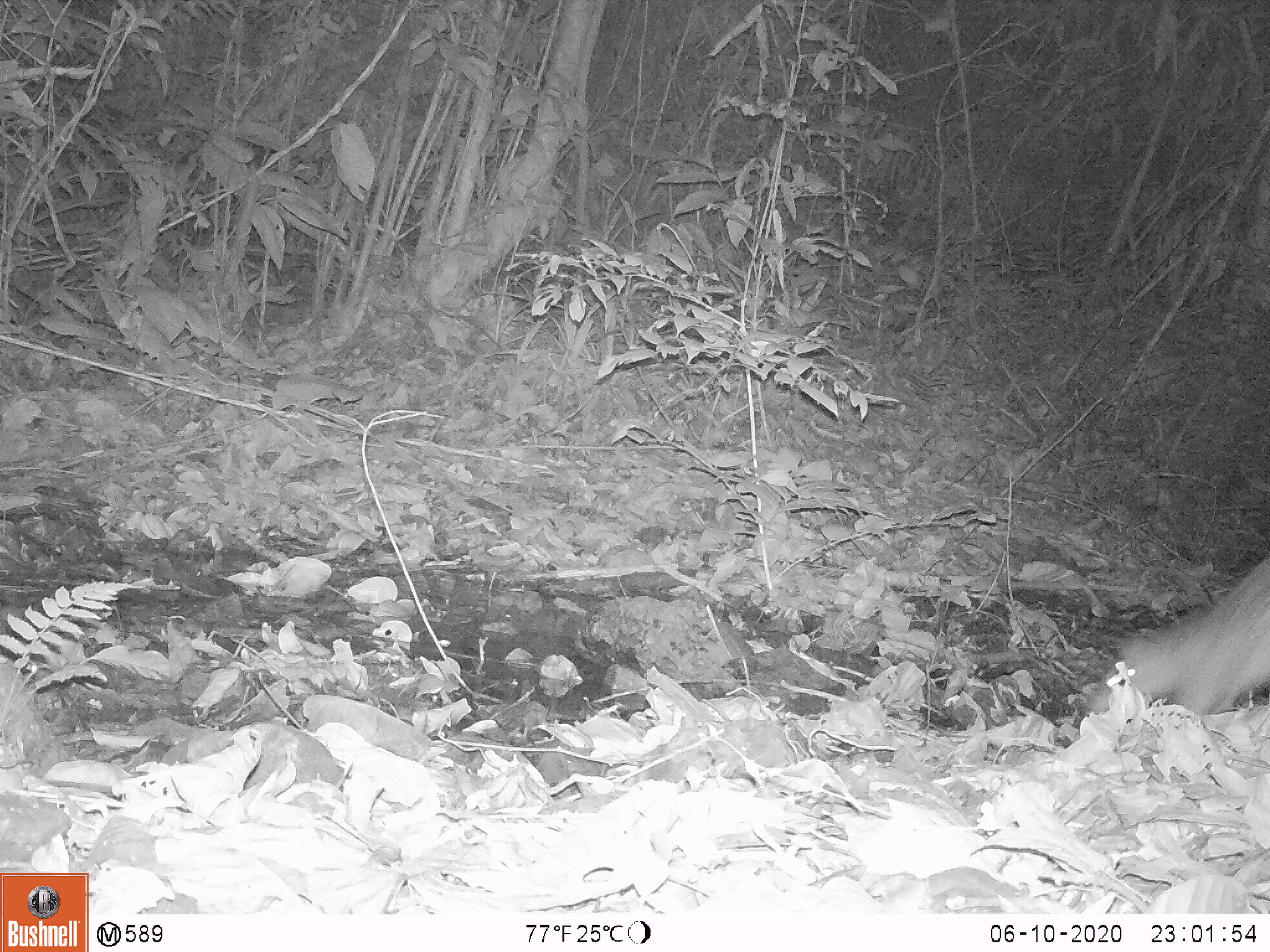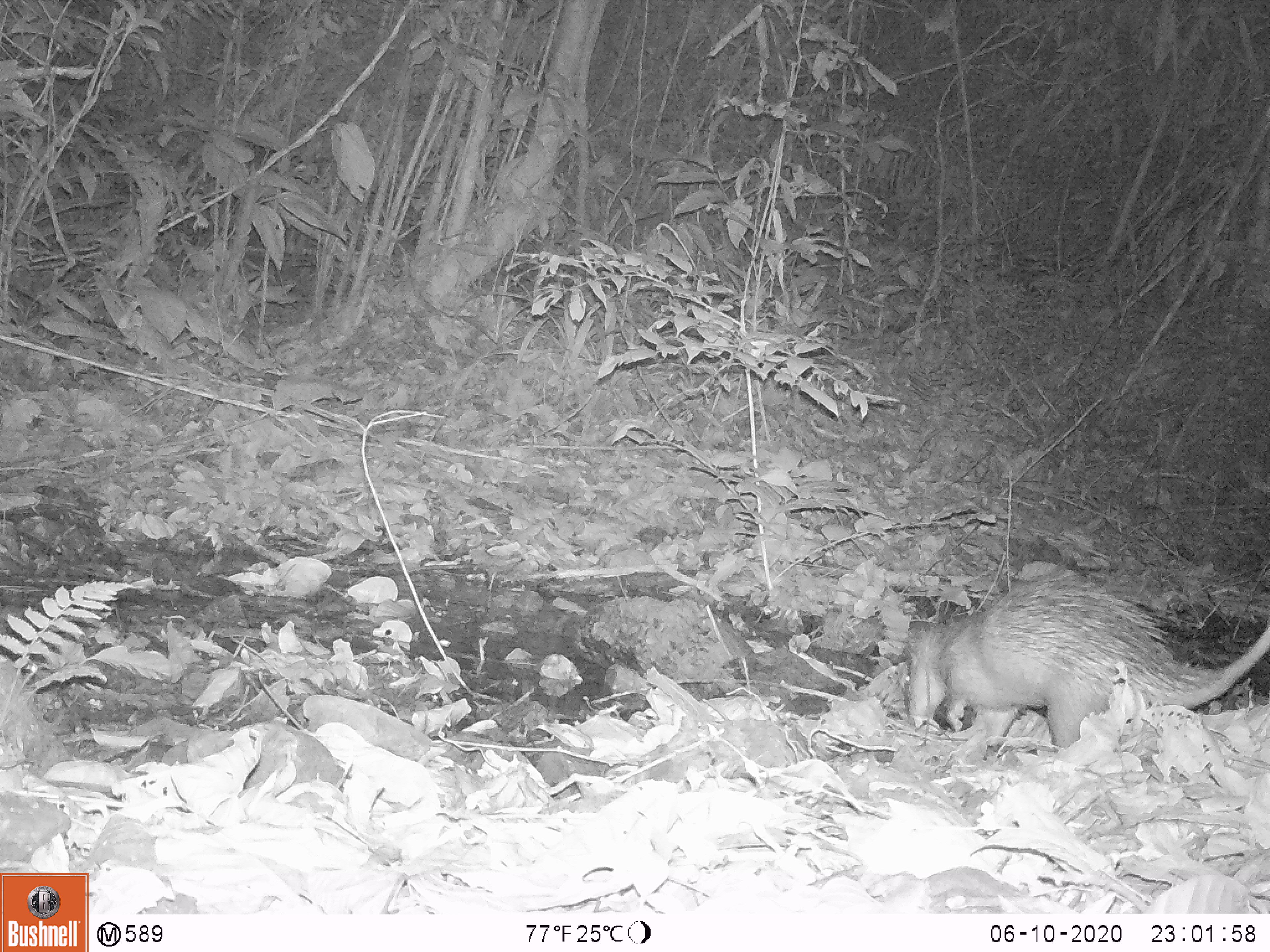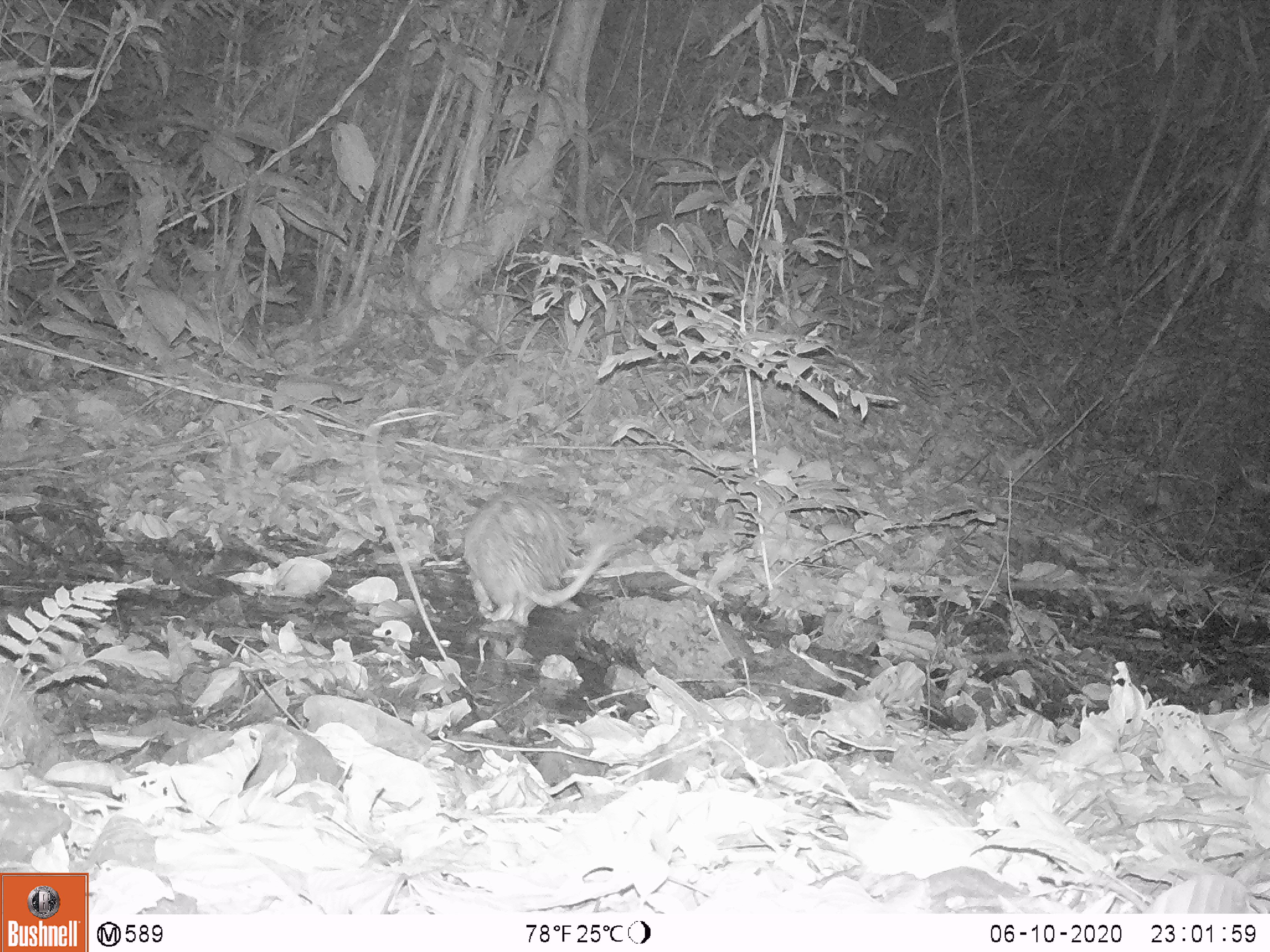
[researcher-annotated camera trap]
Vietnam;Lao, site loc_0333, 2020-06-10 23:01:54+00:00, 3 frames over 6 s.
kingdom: Animalia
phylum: Chordata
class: Mammalia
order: Rodentia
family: Hystricidae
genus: Atherurus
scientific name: Atherurus macrourus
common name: asiatic brush-tailed porcupine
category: asiatic brush tailed porcupine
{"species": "asiatic brush tailed porcupine (asiatic brush-tailed porcupine) (Atherurus macrourus)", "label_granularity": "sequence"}